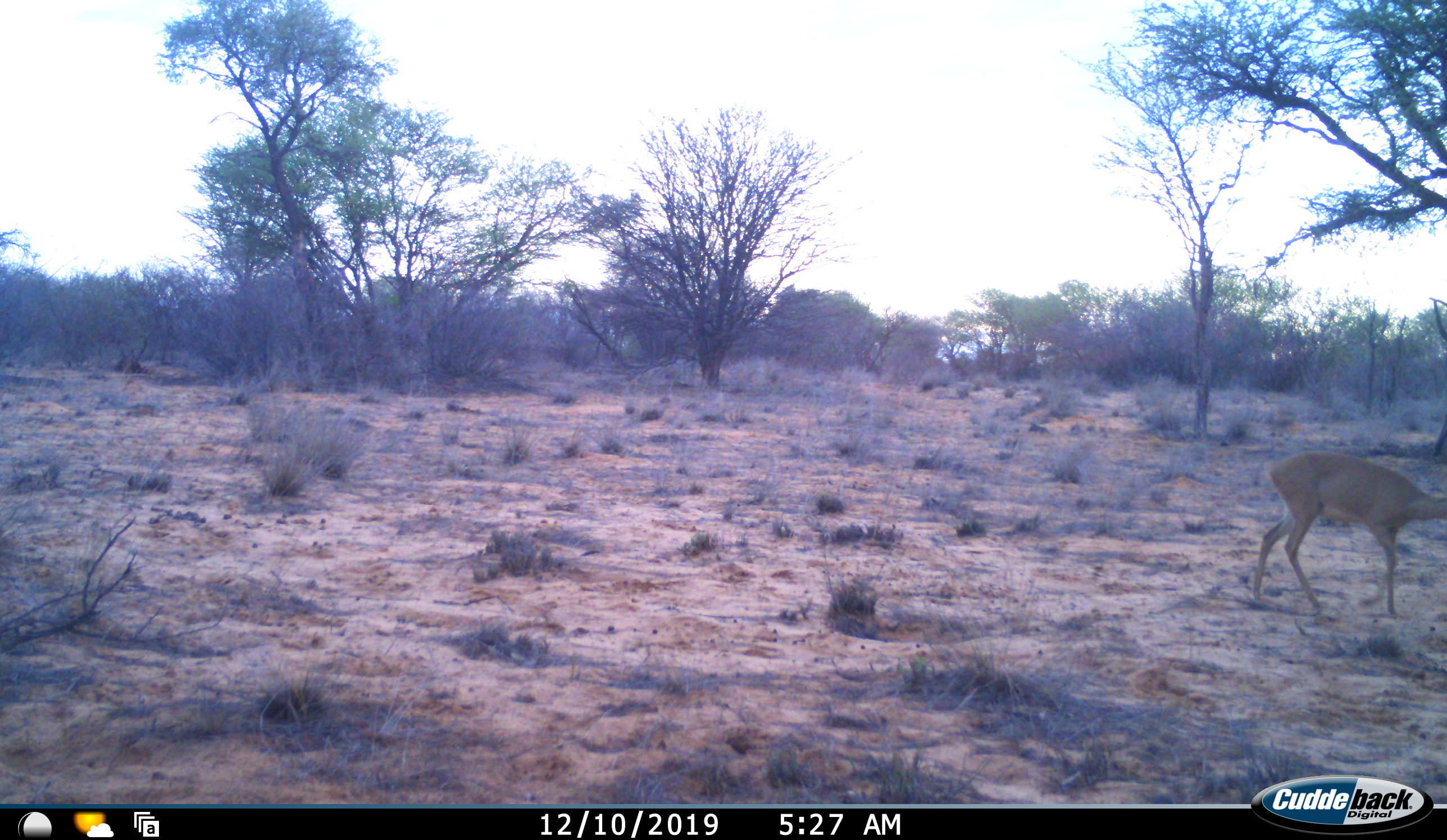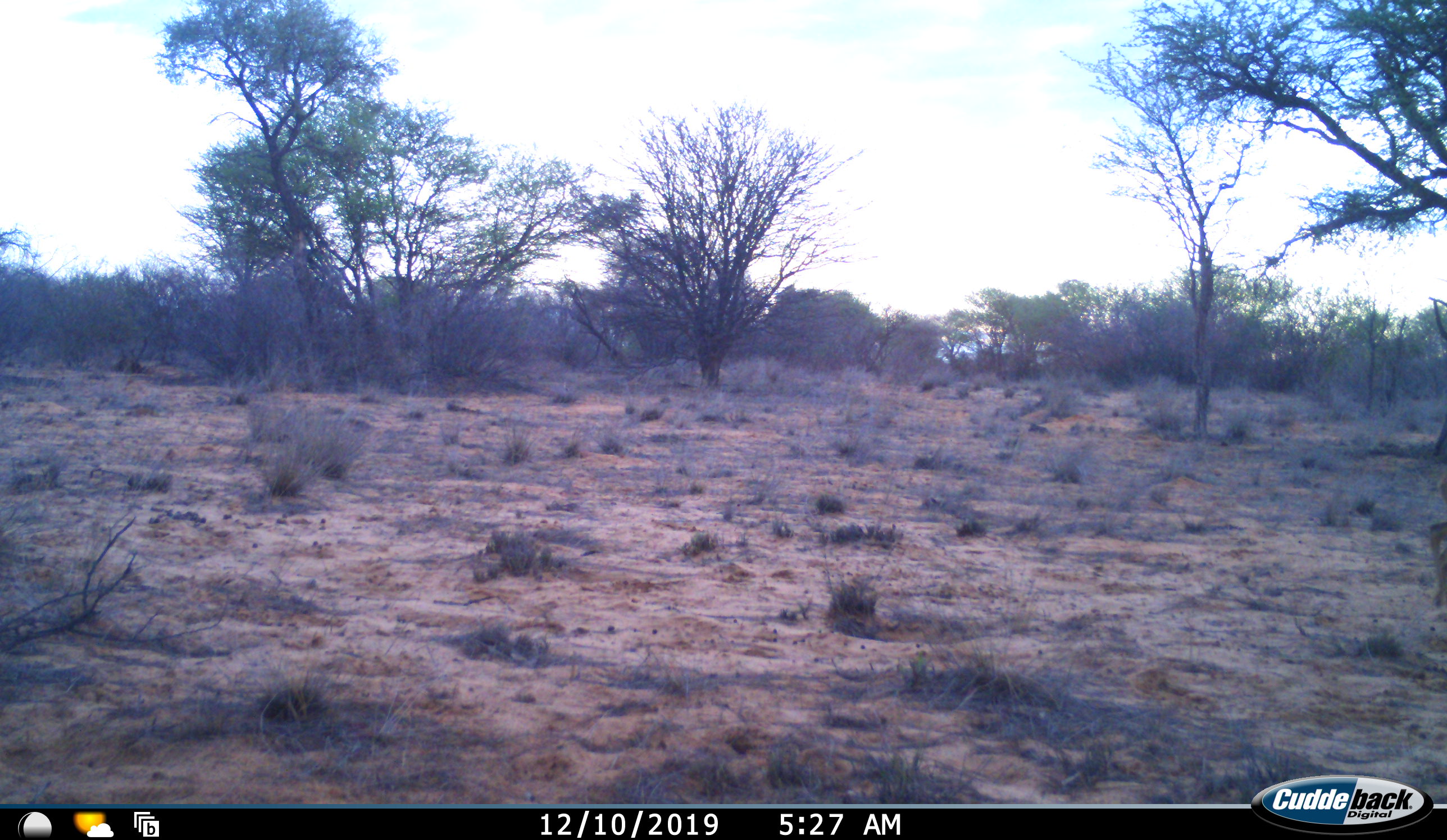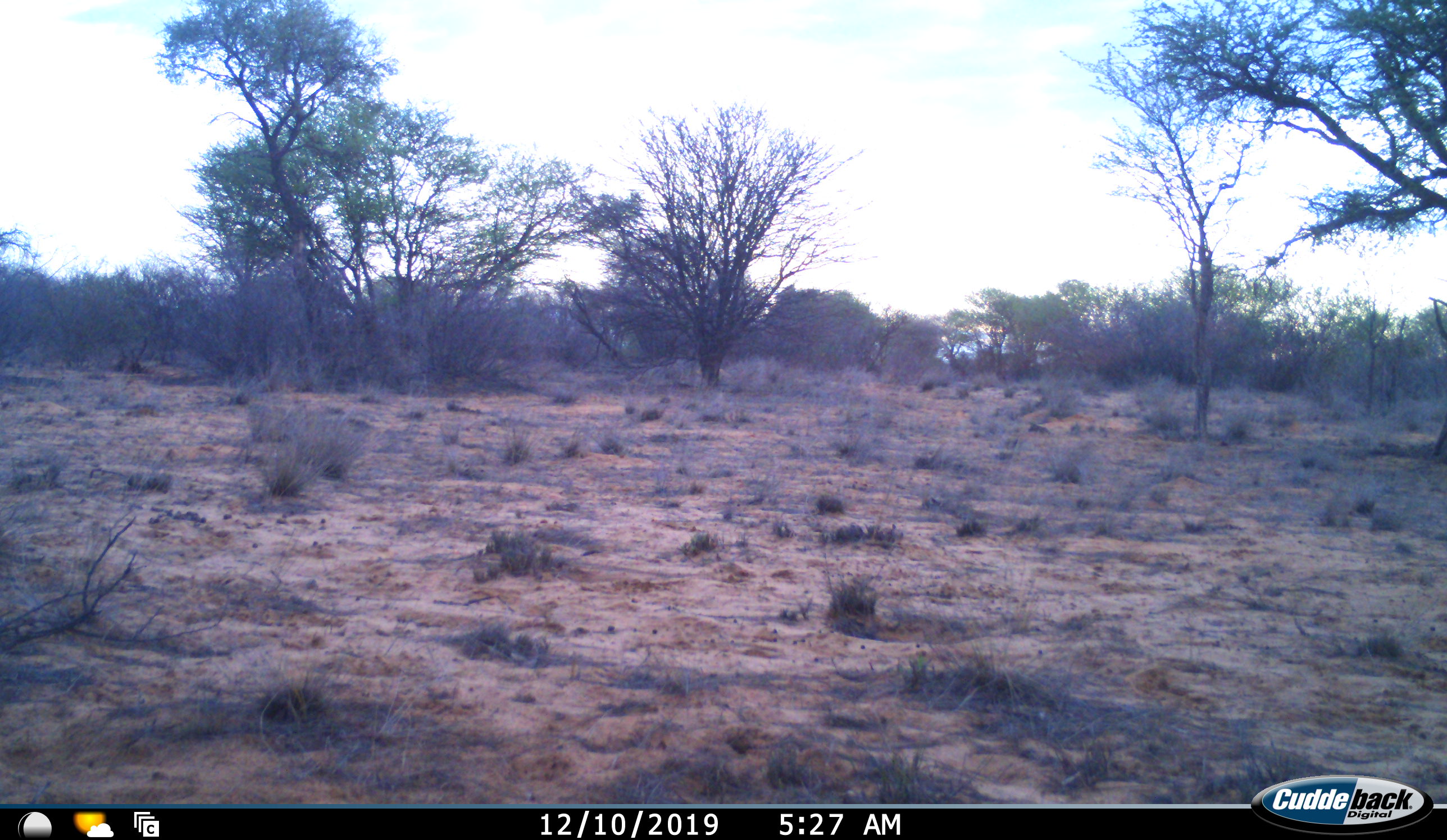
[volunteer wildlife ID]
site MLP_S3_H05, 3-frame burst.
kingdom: Animalia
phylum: Chordata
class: Mammalia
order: Artiodactyla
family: Bovidae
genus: Raphicerus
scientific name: Raphicerus campestris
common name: steenbok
Steenbok (Raphicerus campestris), count 1. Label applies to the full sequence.